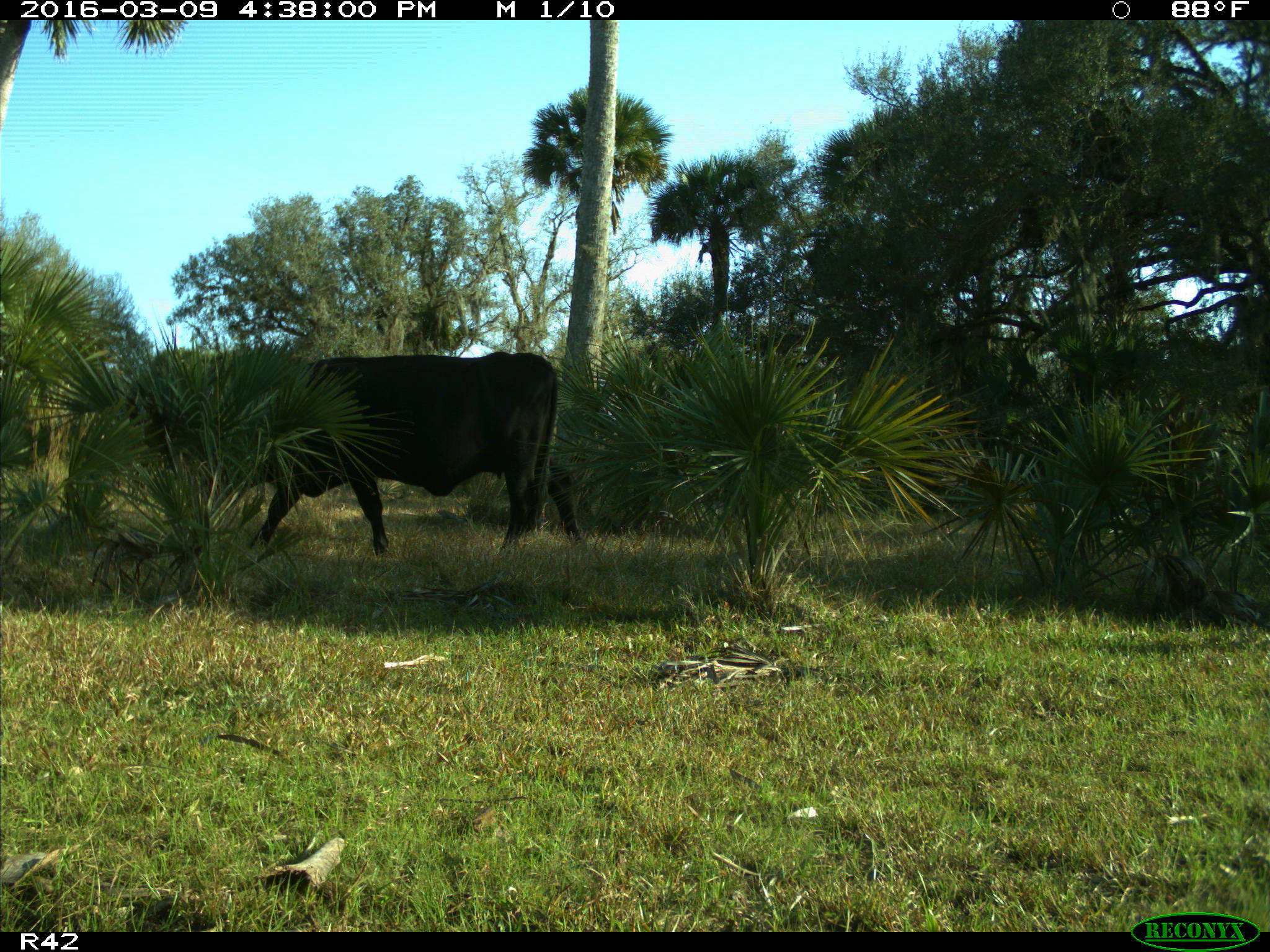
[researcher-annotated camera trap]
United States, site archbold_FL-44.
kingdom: Animalia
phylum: Chordata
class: Mammalia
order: Artiodactyla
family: Bovidae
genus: Bos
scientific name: Bos taurus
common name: domestic cow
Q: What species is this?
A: Bos taurus (domestic cow).